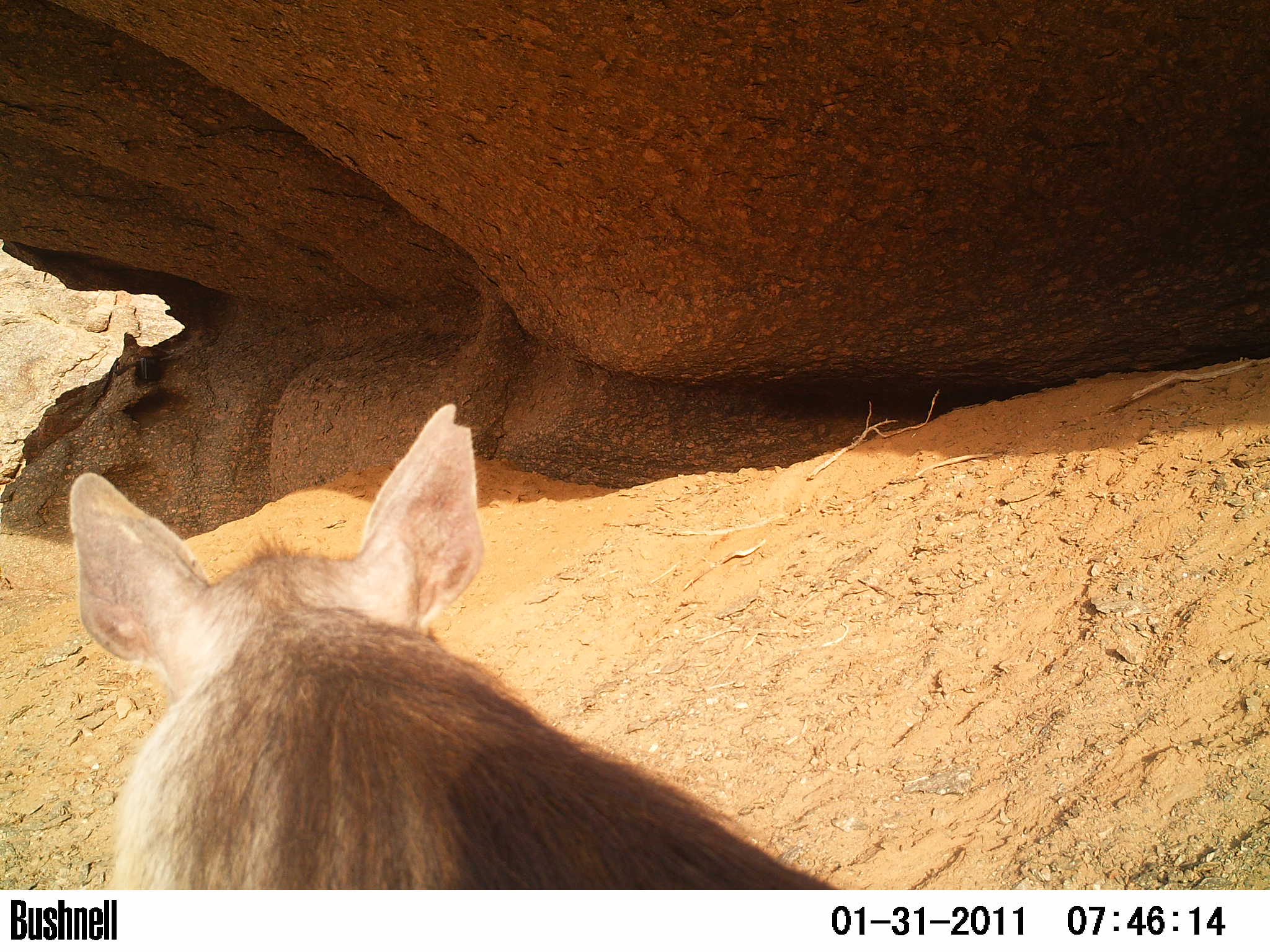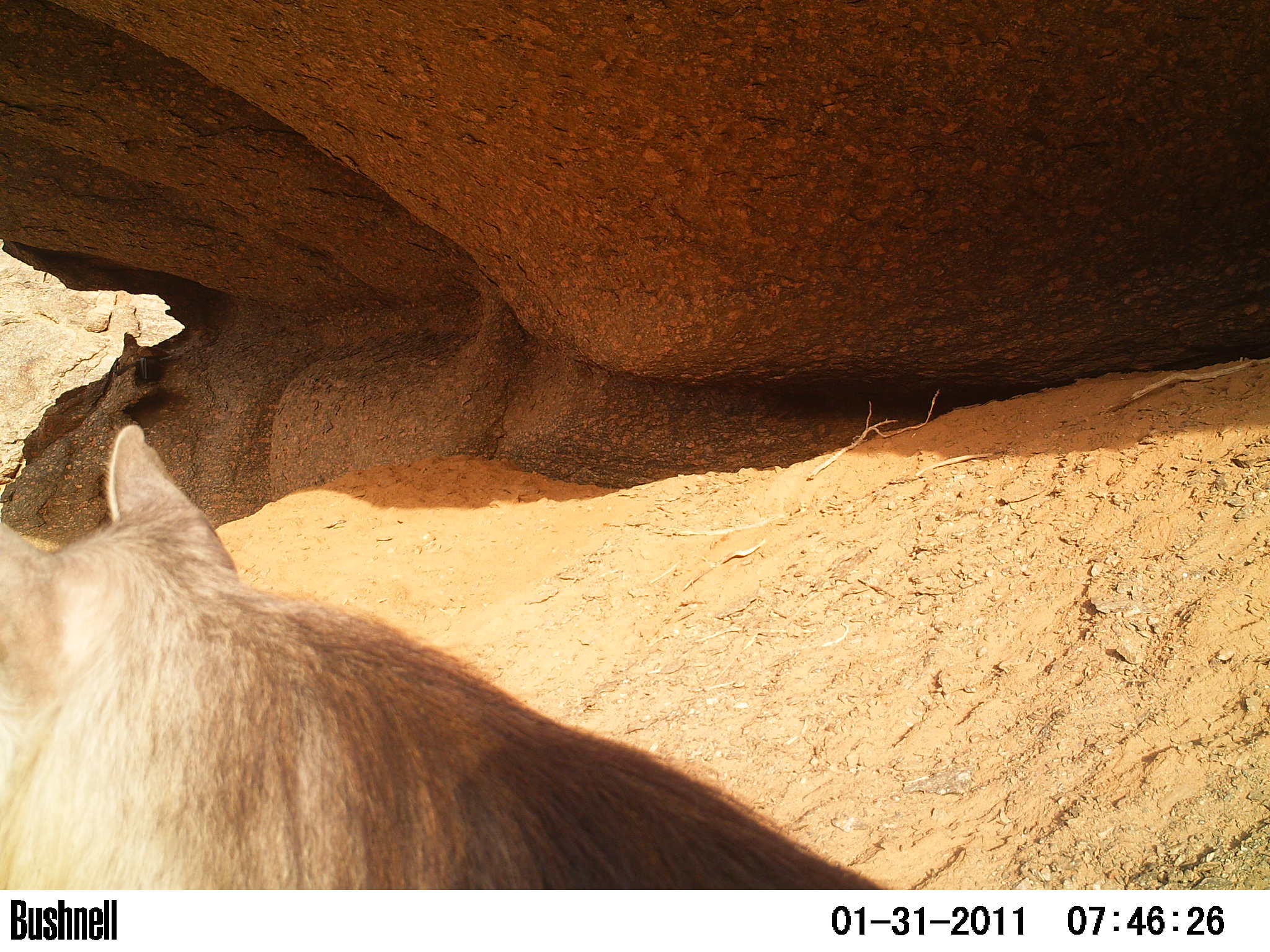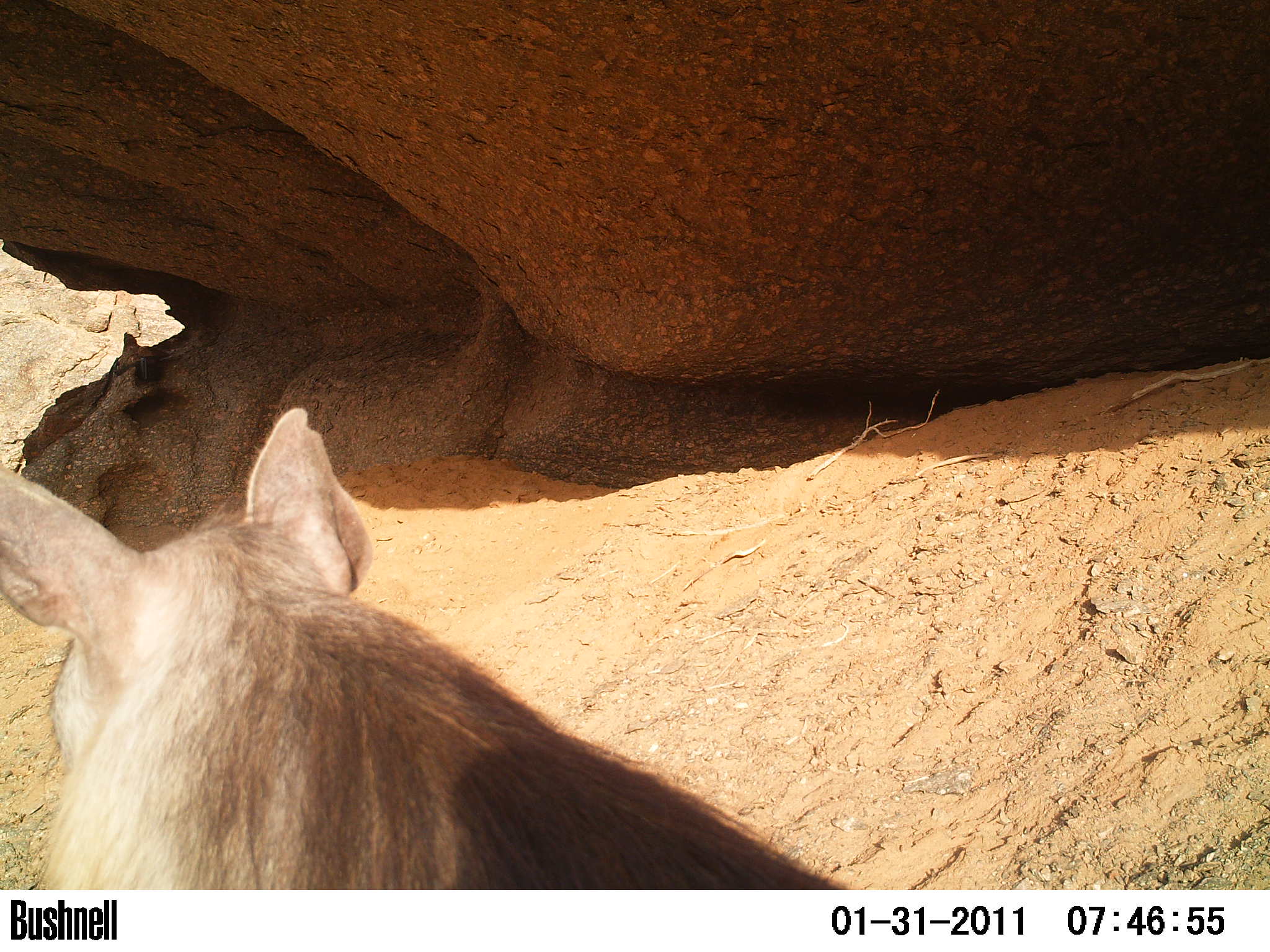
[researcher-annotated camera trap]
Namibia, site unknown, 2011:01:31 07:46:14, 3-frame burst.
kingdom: Animalia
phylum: Chordata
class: Mammalia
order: Carnivora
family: Hyaenidae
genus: Parahyaena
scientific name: Parahyaena brunnea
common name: brown hyena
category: hyaena brunnea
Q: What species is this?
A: Hyaena brunnea (brown hyena) (Parahyaena brunnea).